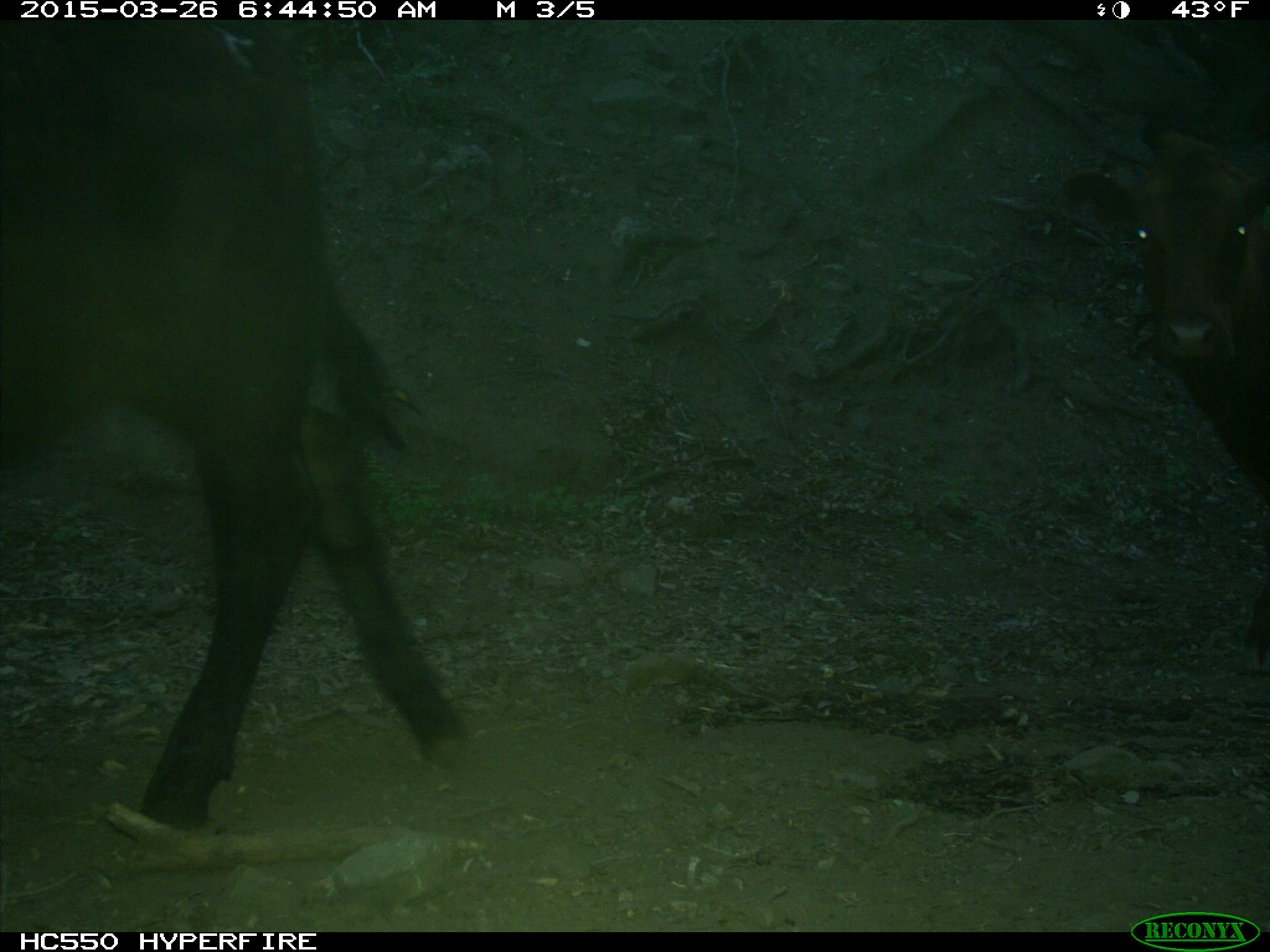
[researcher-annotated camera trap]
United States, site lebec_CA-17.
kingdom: Animalia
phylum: Chordata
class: Mammalia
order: Artiodactyla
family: Bovidae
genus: Bos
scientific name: Bos taurus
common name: domestic cow